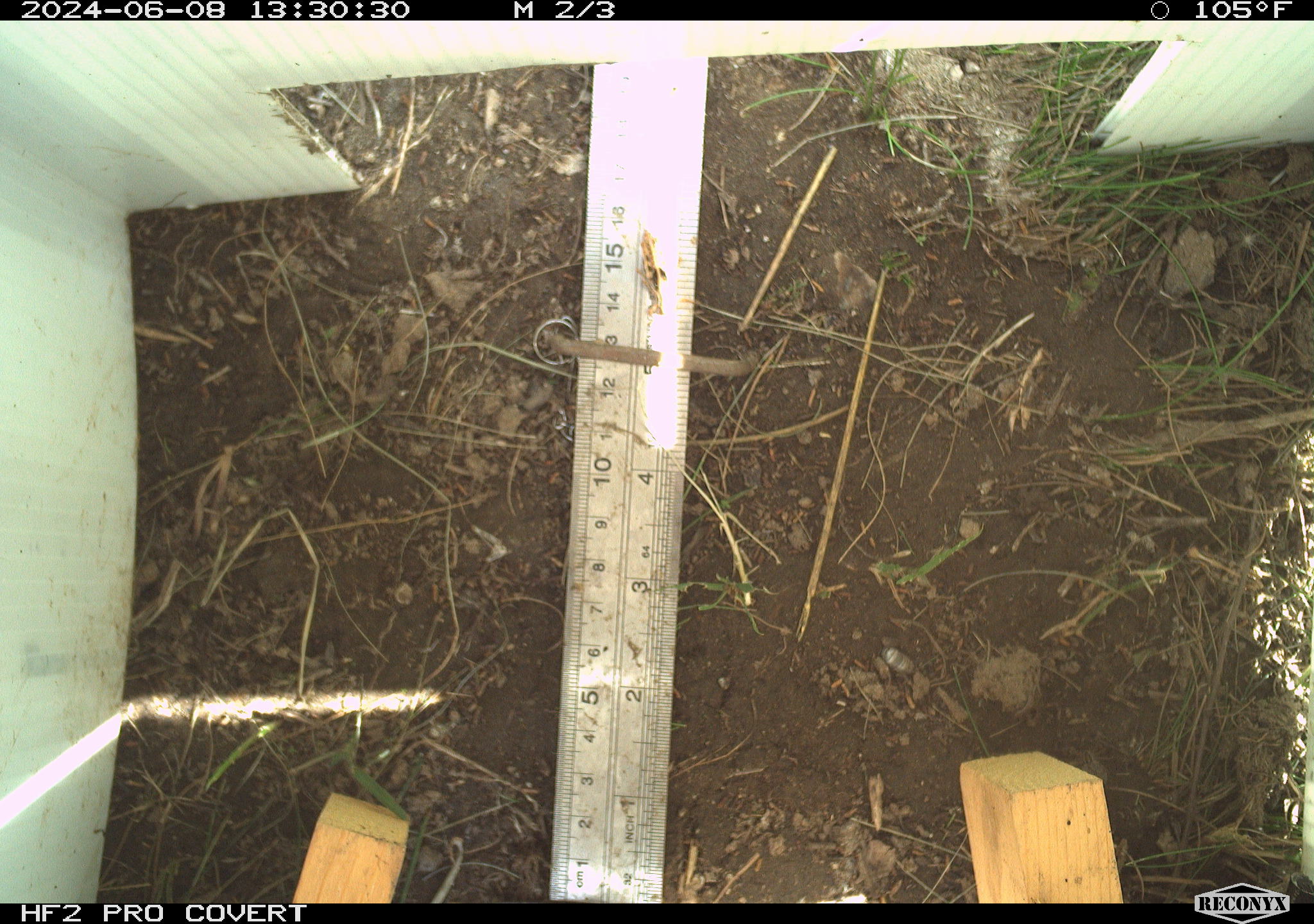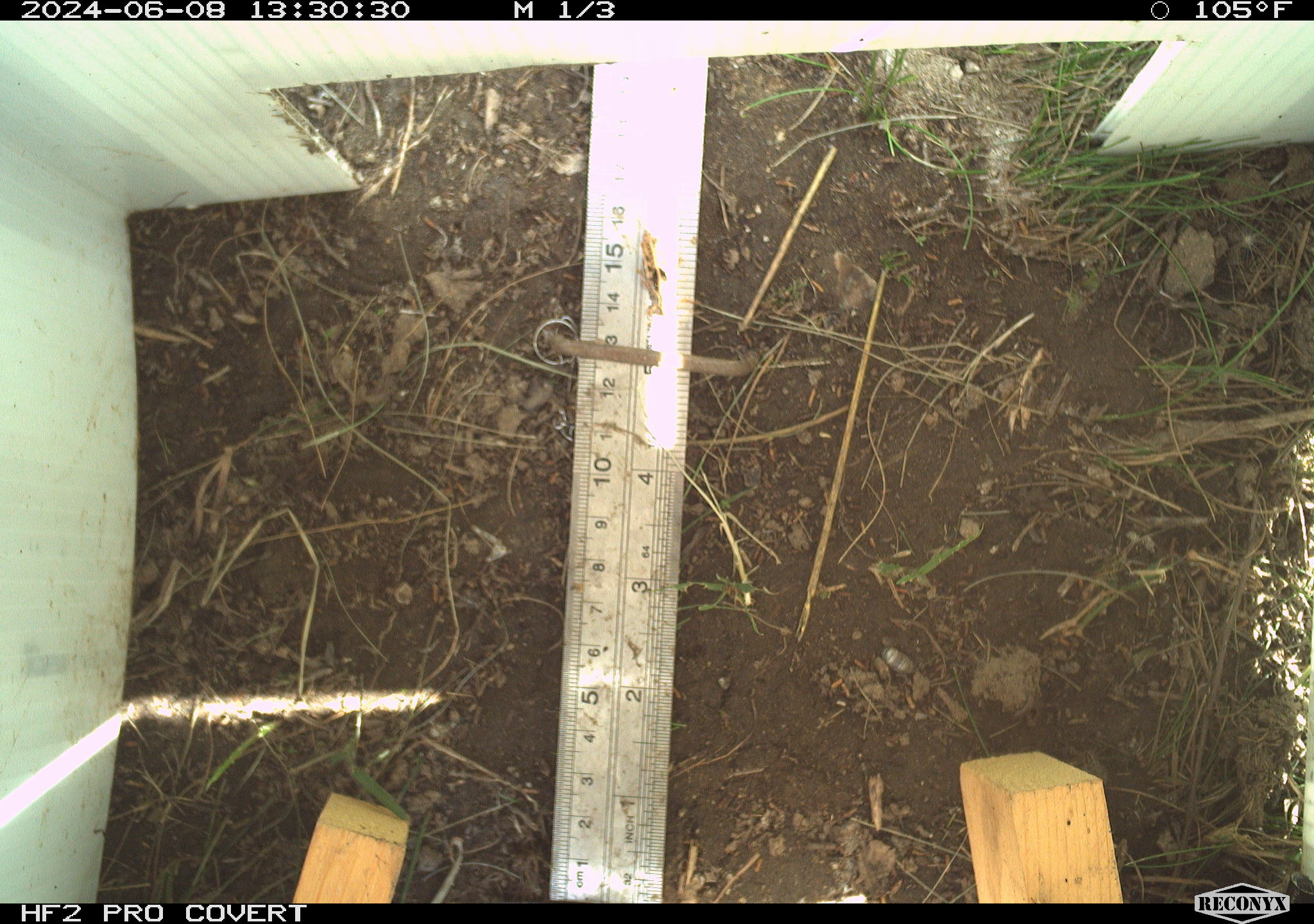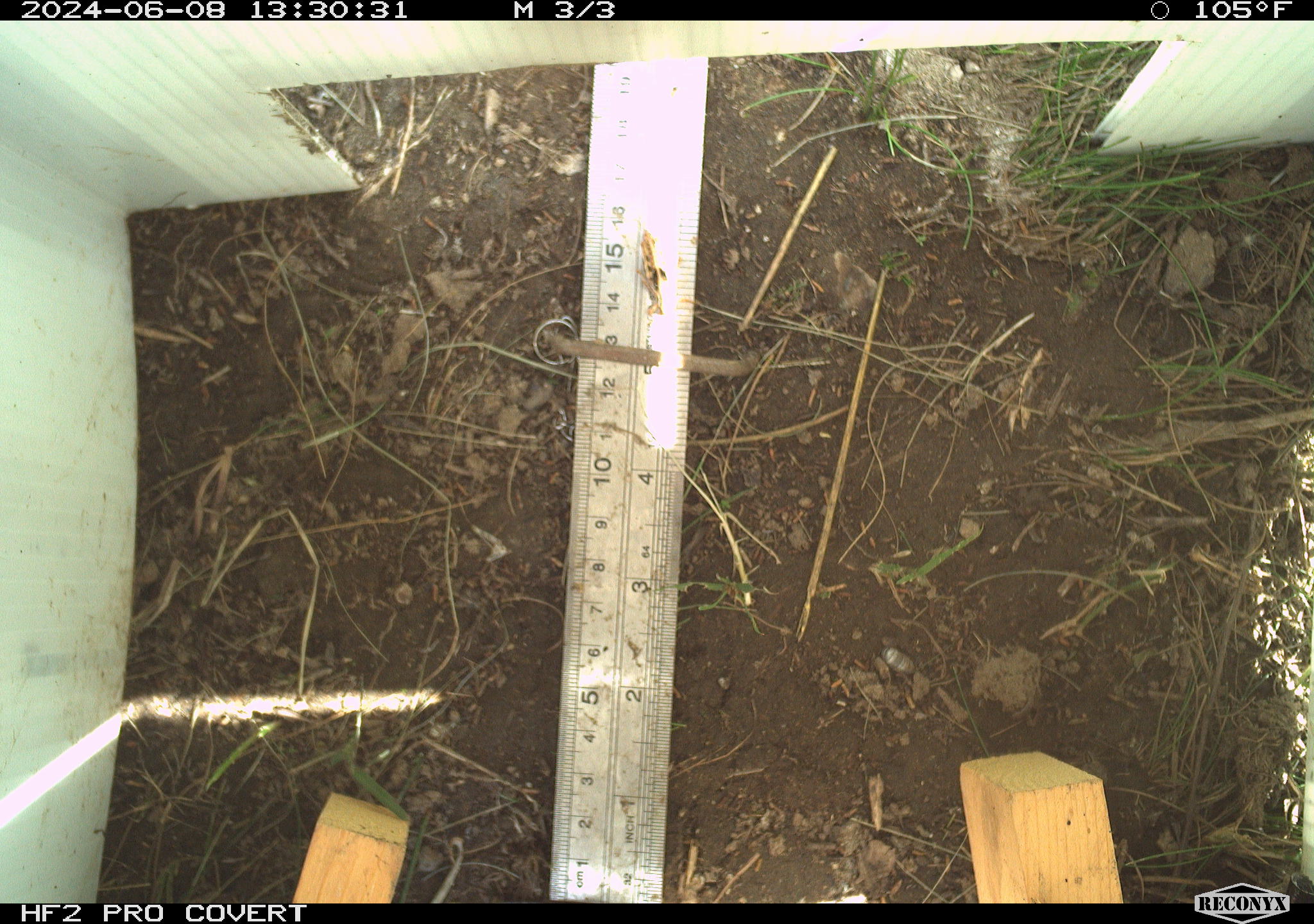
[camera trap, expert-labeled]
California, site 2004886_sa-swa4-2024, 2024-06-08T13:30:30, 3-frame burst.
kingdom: Animalia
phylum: Arthropoda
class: Insecta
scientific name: Insecta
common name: insect